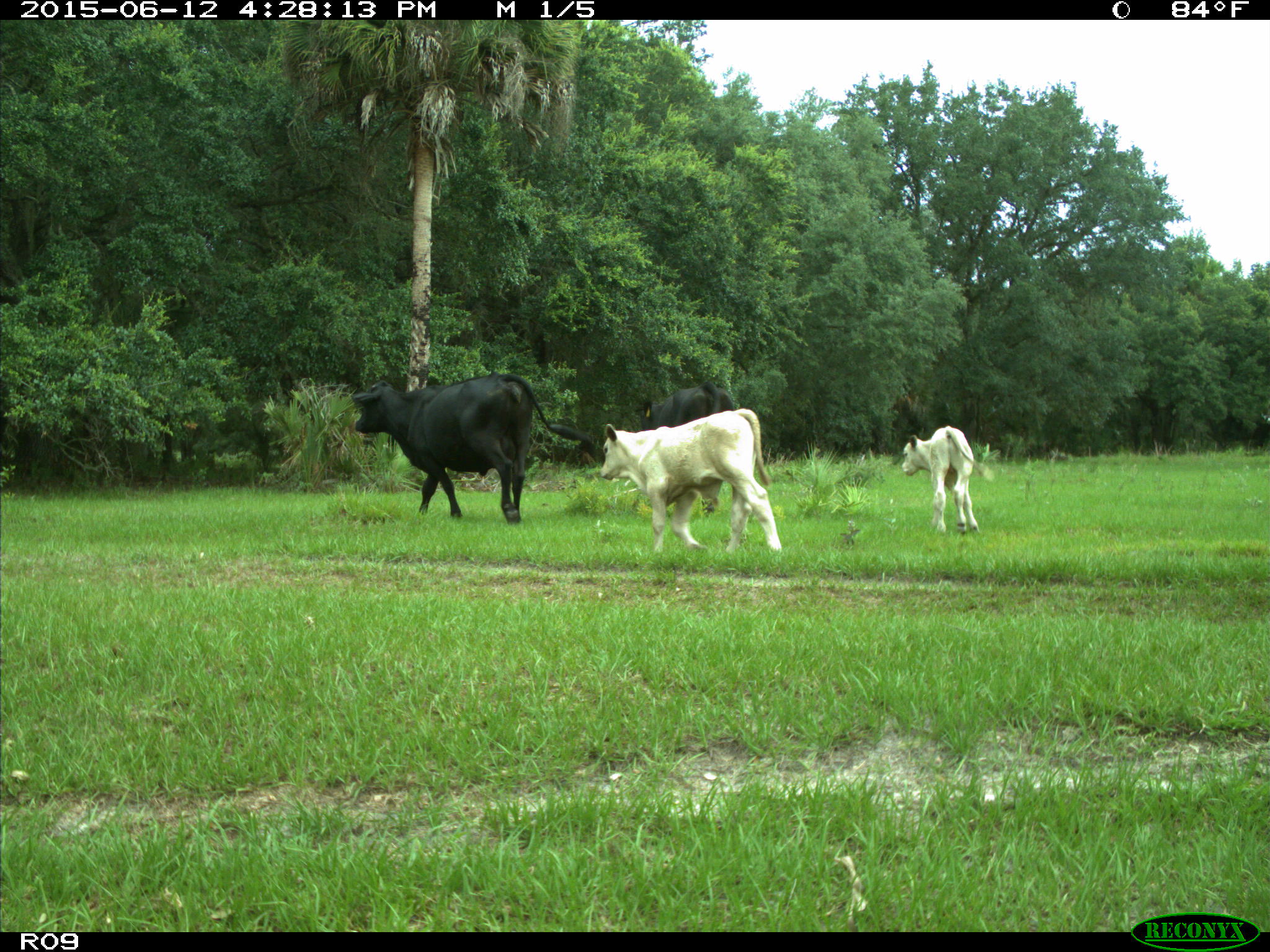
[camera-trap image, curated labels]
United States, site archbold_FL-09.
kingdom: Animalia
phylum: Chordata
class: Mammalia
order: Artiodactyla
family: Bovidae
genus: Bos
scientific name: Bos taurus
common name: domestic cow